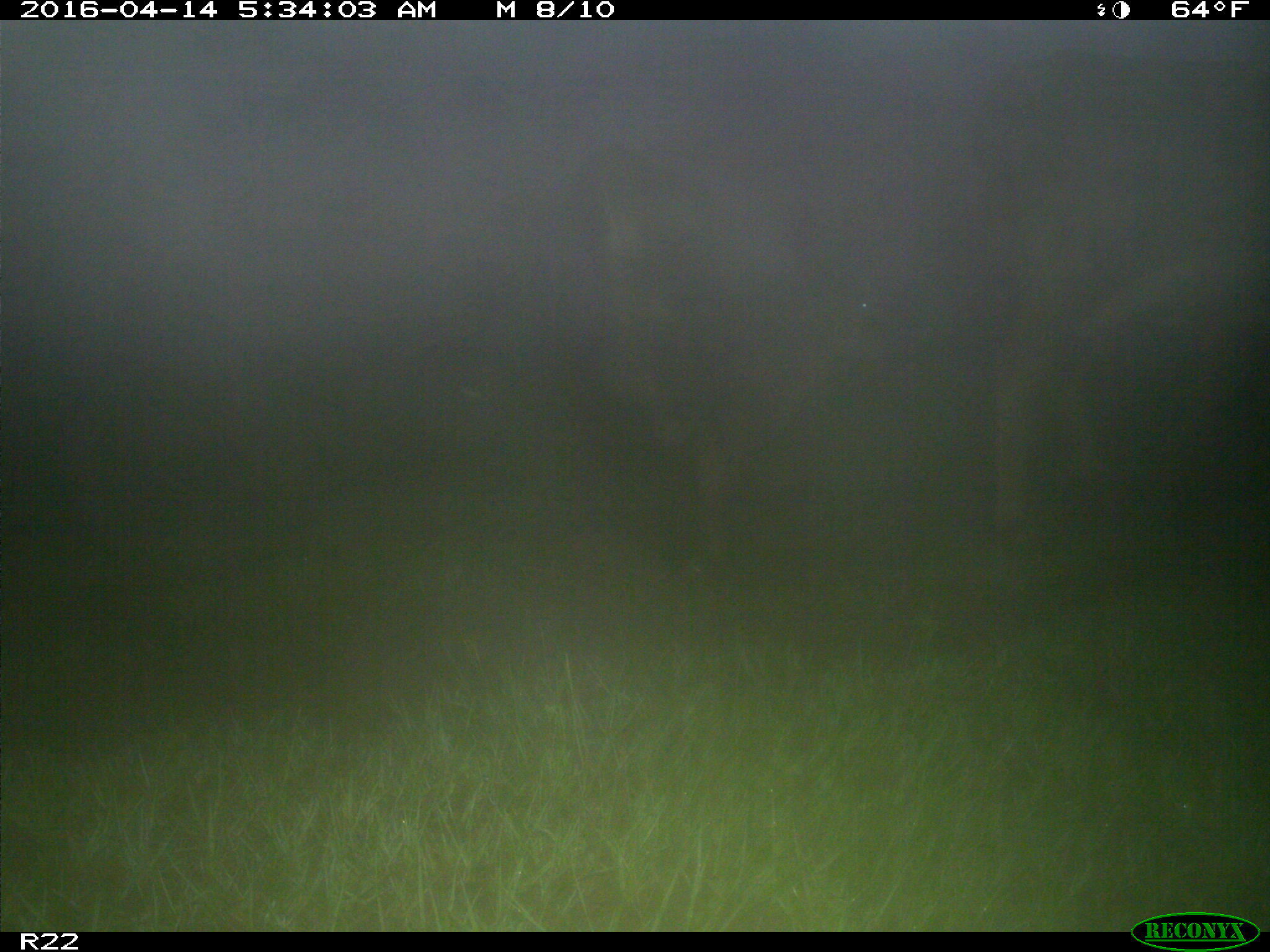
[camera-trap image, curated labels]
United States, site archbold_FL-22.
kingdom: Animalia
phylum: Chordata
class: Mammalia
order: Artiodactyla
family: Bovidae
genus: Bos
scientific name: Bos taurus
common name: domestic cow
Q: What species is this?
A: Bos taurus (domestic cow).